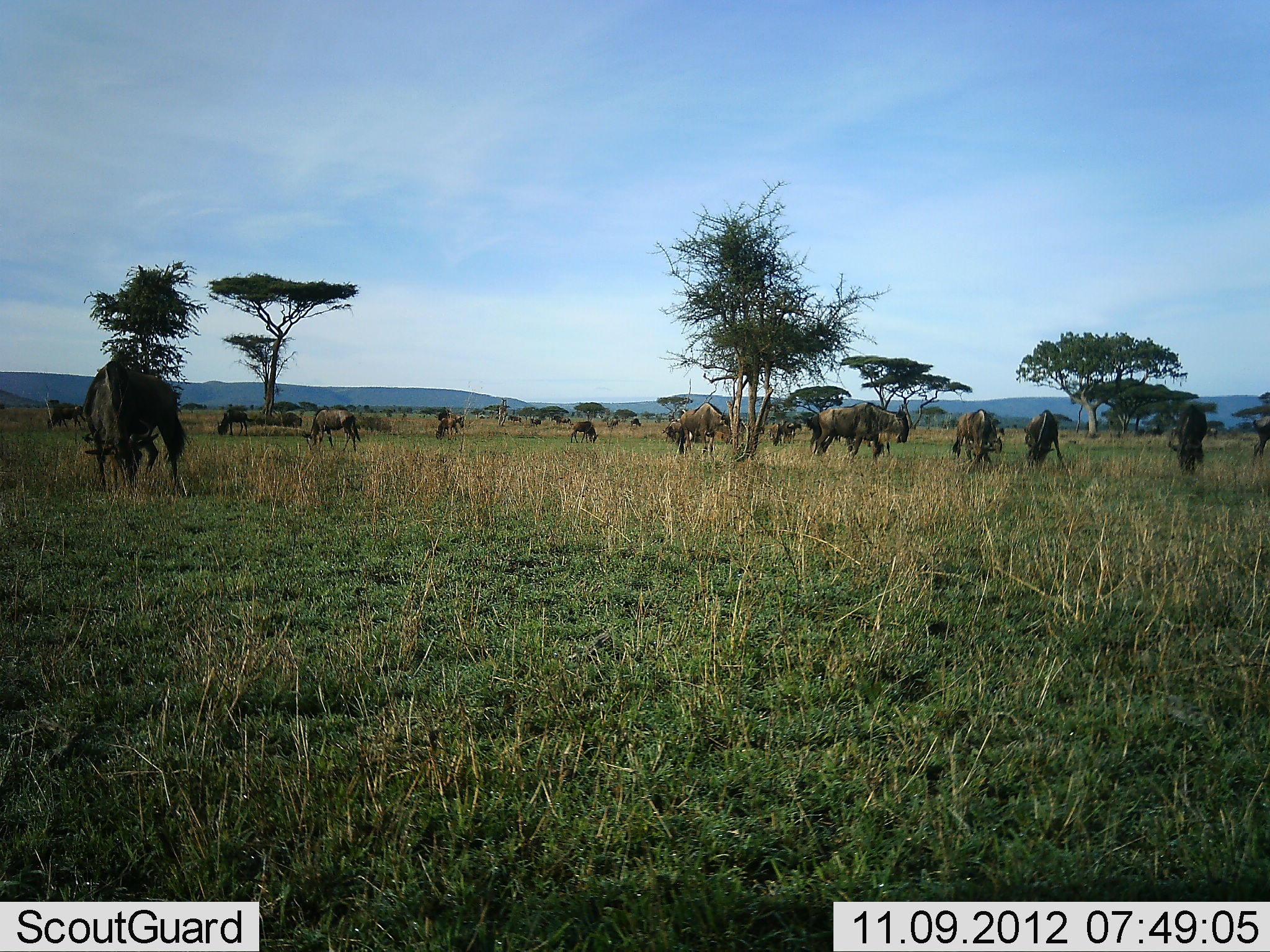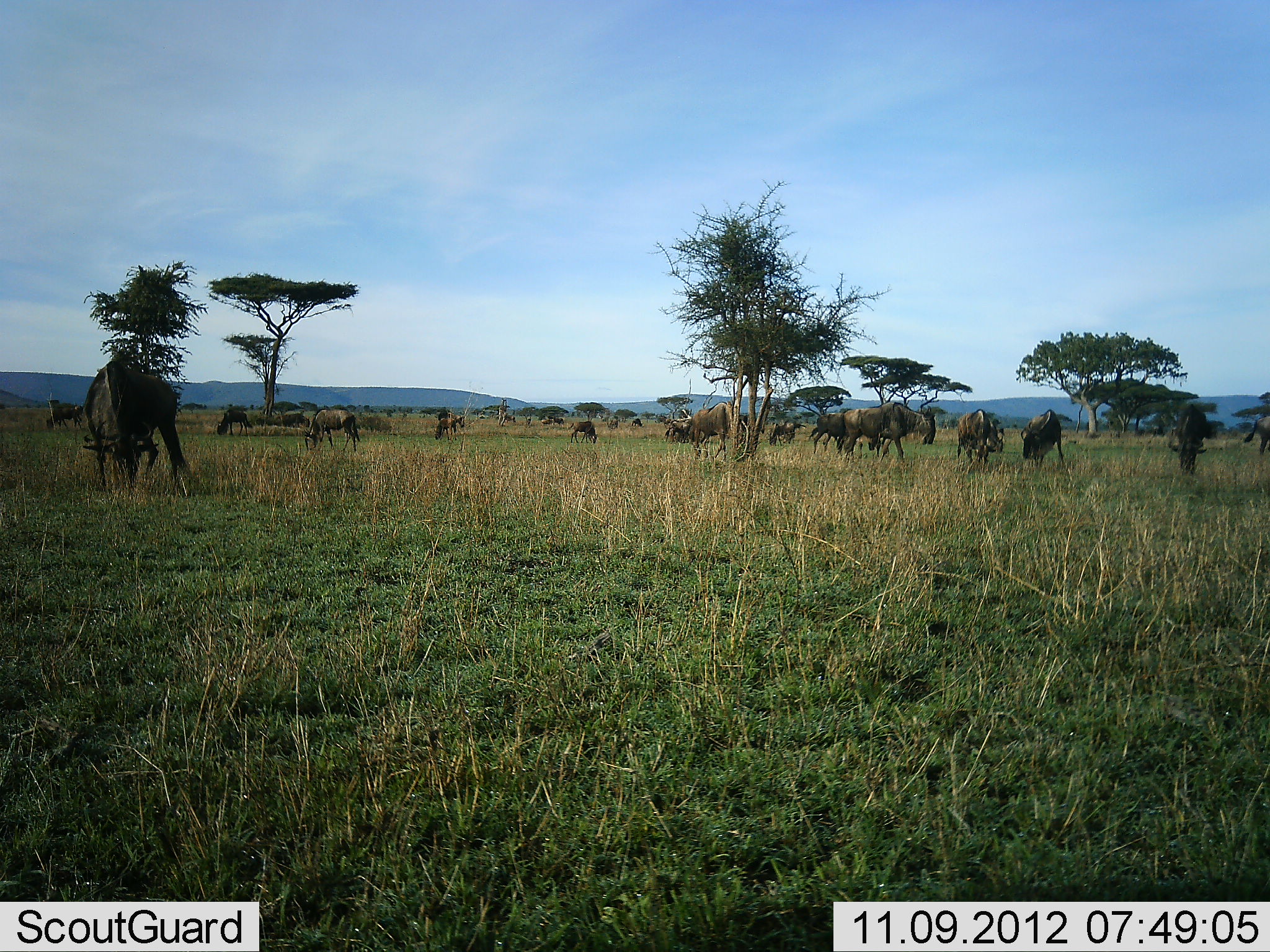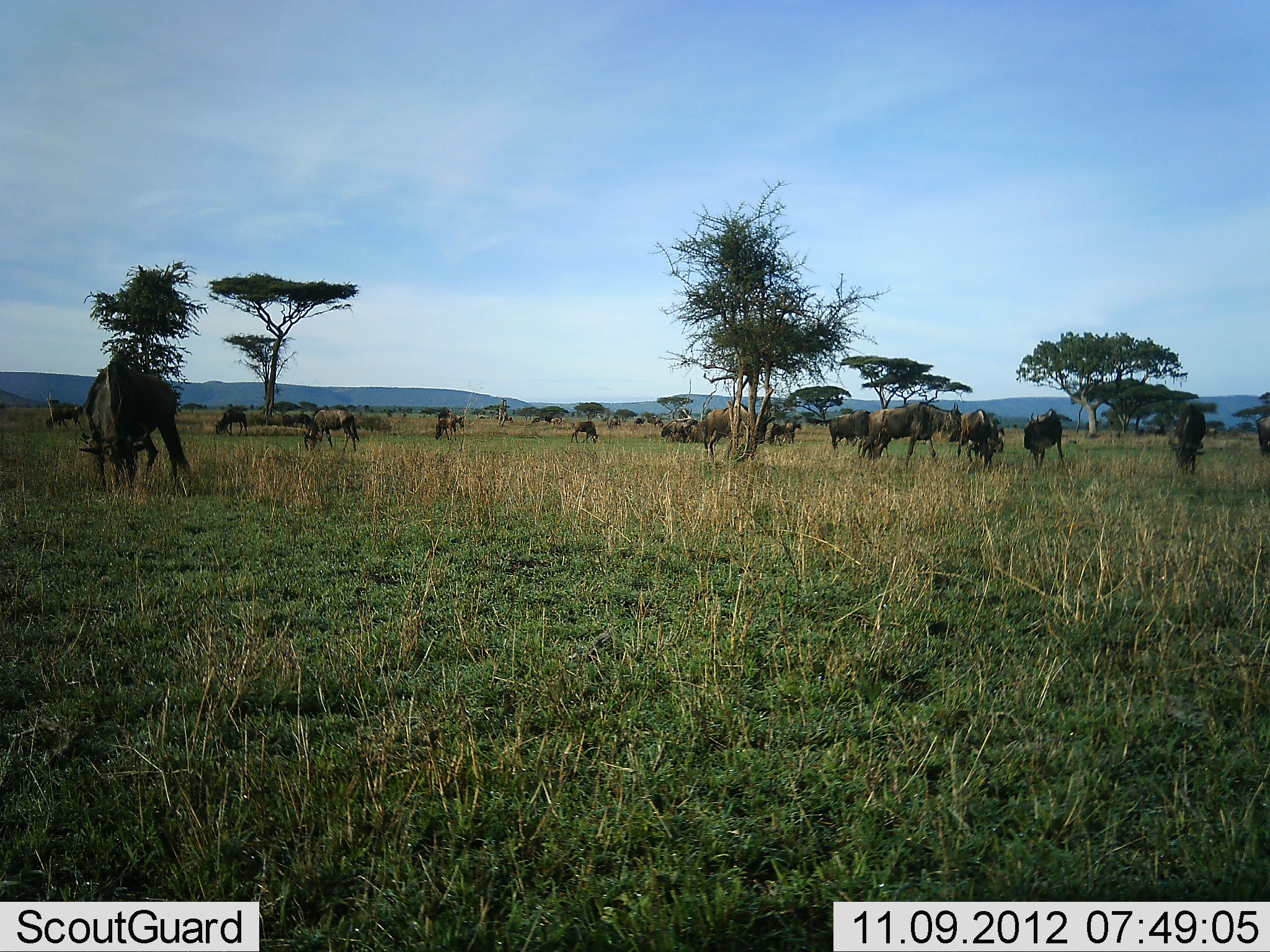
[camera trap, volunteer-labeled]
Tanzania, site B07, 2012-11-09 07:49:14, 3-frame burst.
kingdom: Animalia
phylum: Chordata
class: Mammalia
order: Artiodactyla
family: Bovidae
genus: Connochaetes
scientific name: Connochaetes taurinus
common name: blue wildebeest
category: wildebeest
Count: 11-50.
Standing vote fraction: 30%.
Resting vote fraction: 0%.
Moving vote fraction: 30%.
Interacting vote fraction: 0%.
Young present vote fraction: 0%.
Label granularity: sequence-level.